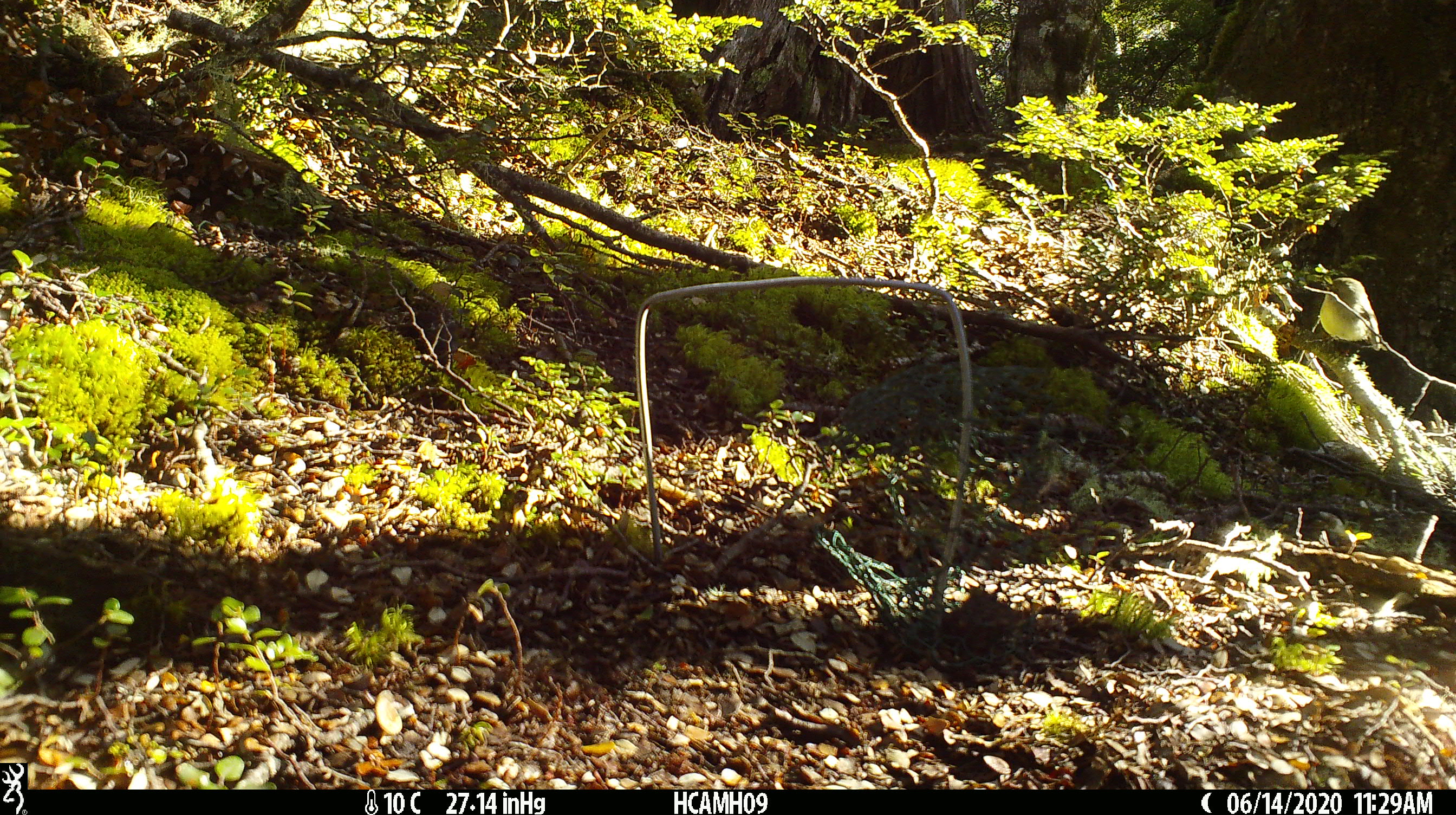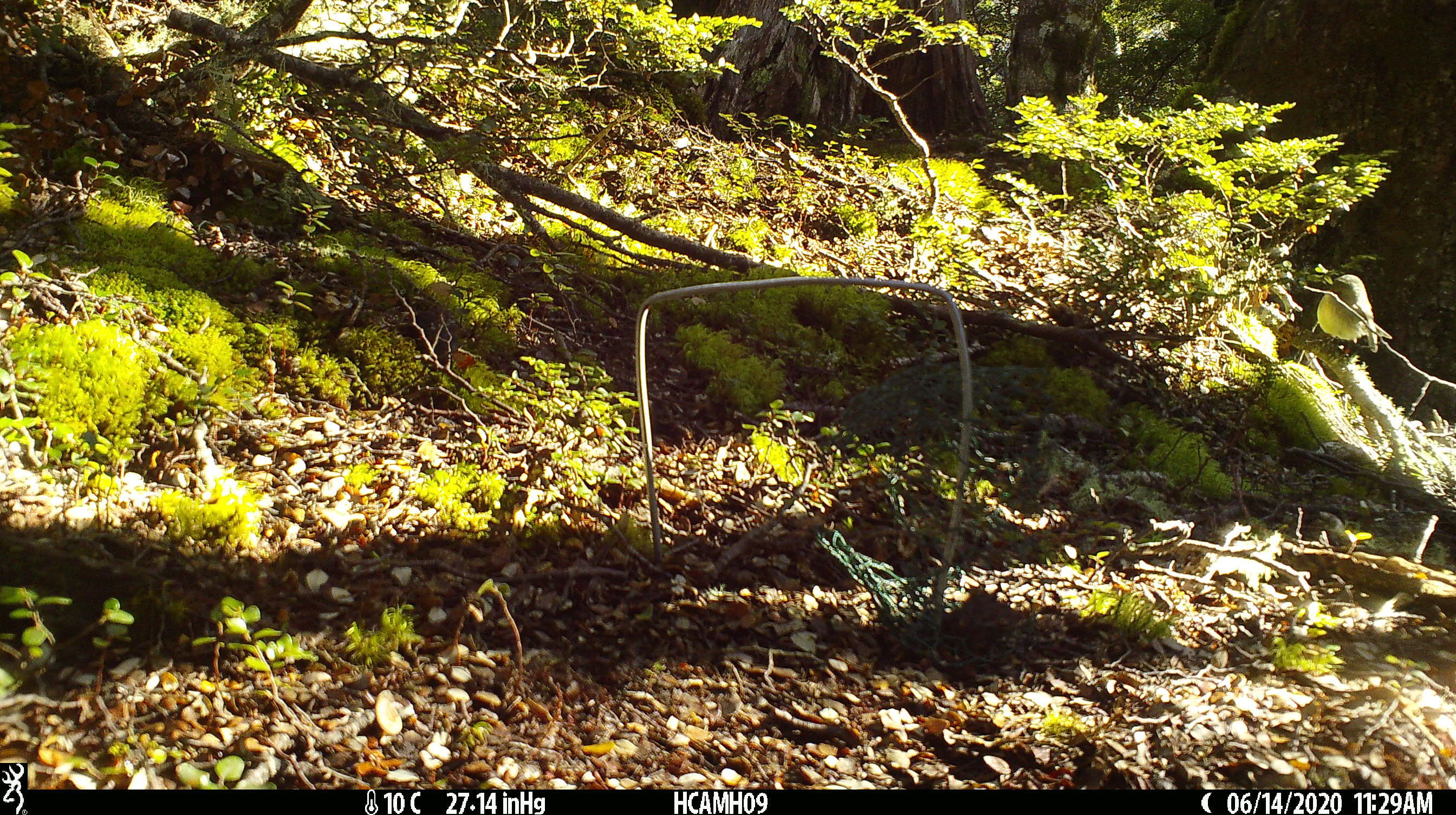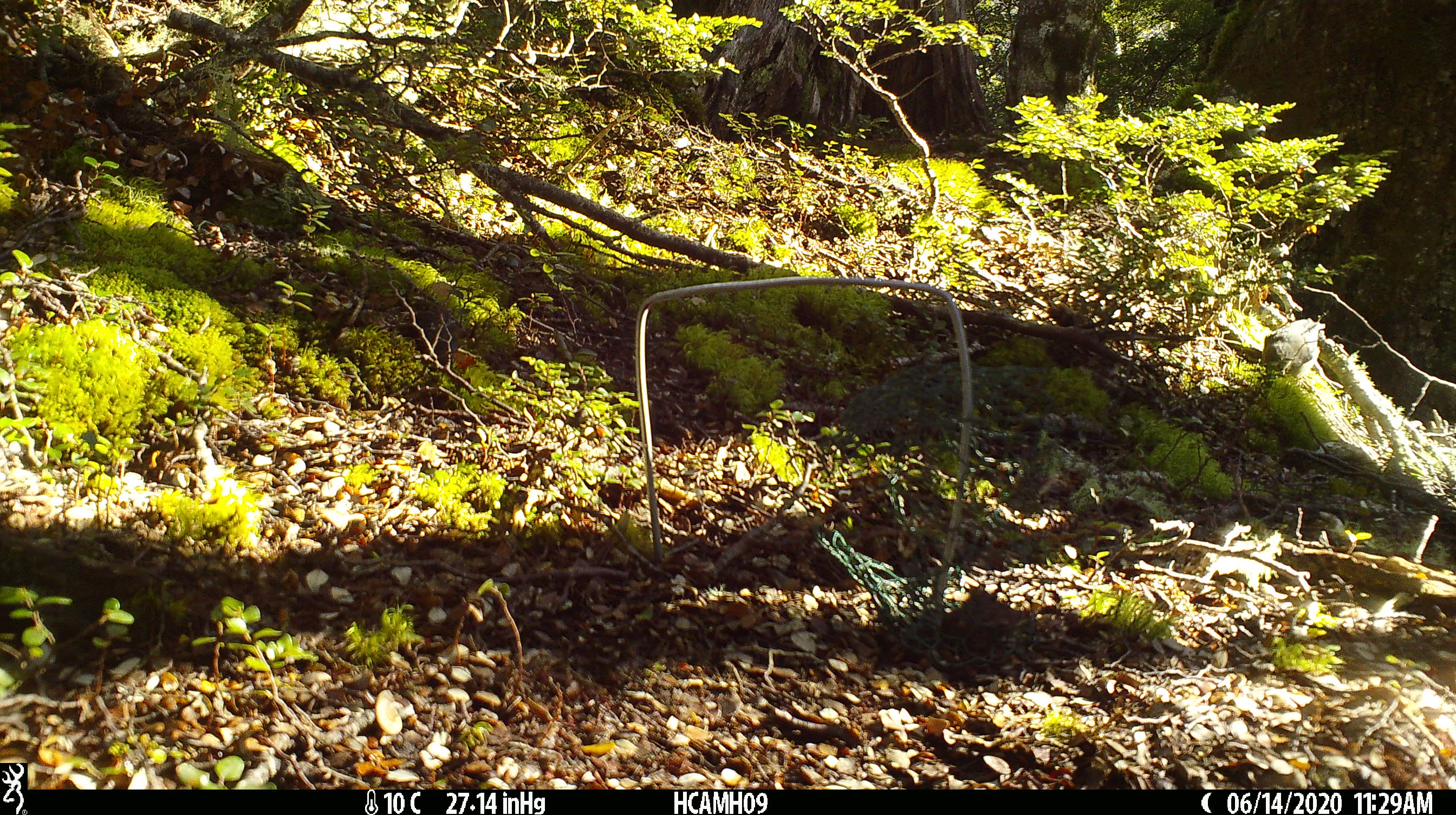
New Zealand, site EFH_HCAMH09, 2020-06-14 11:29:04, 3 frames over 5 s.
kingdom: Animalia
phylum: Chordata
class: Aves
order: Passeriformes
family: Petroicidae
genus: Petroica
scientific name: Petroica australis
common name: new zealand robin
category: robin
Robin (new zealand robin) (Petroica australis).